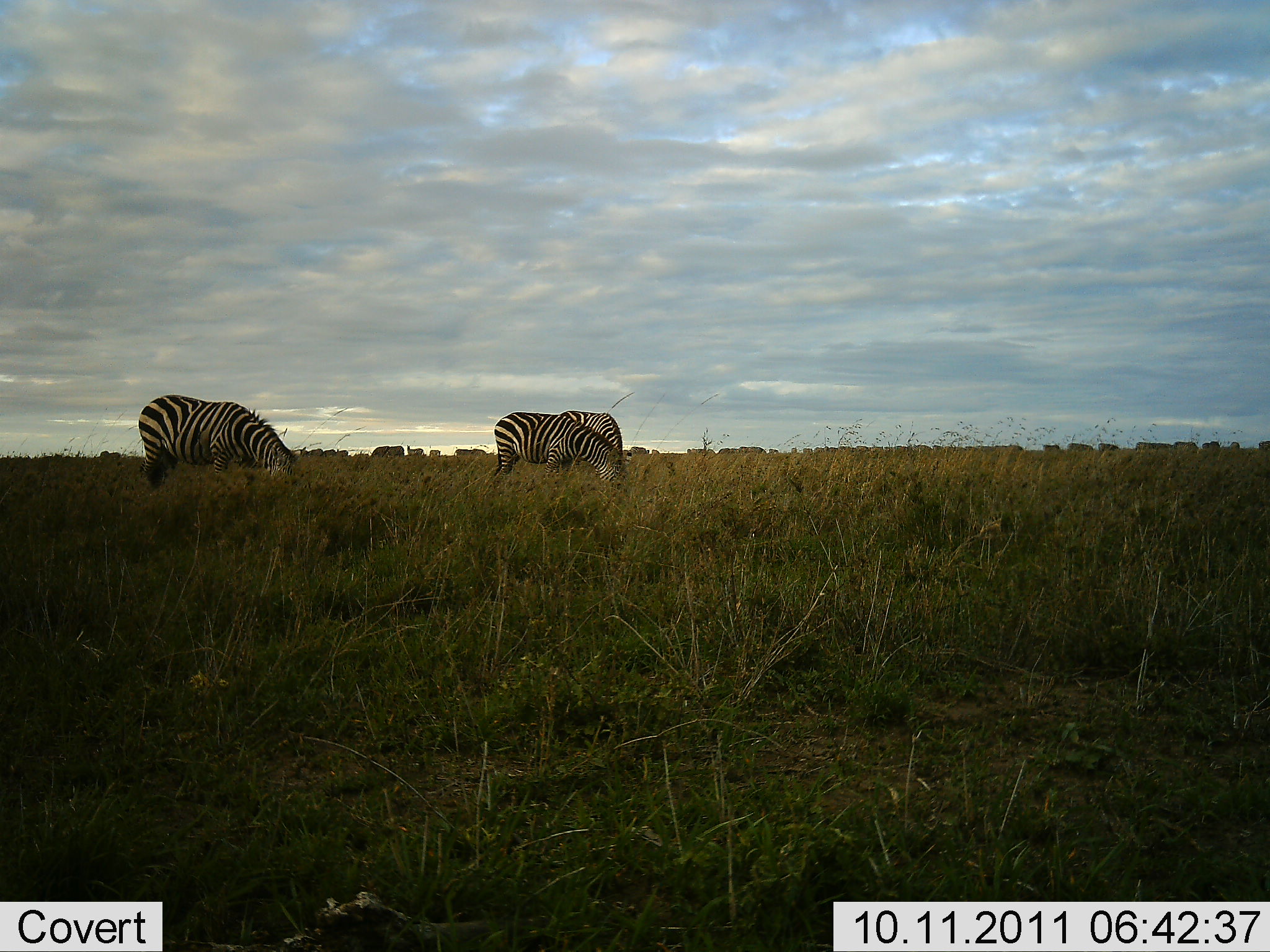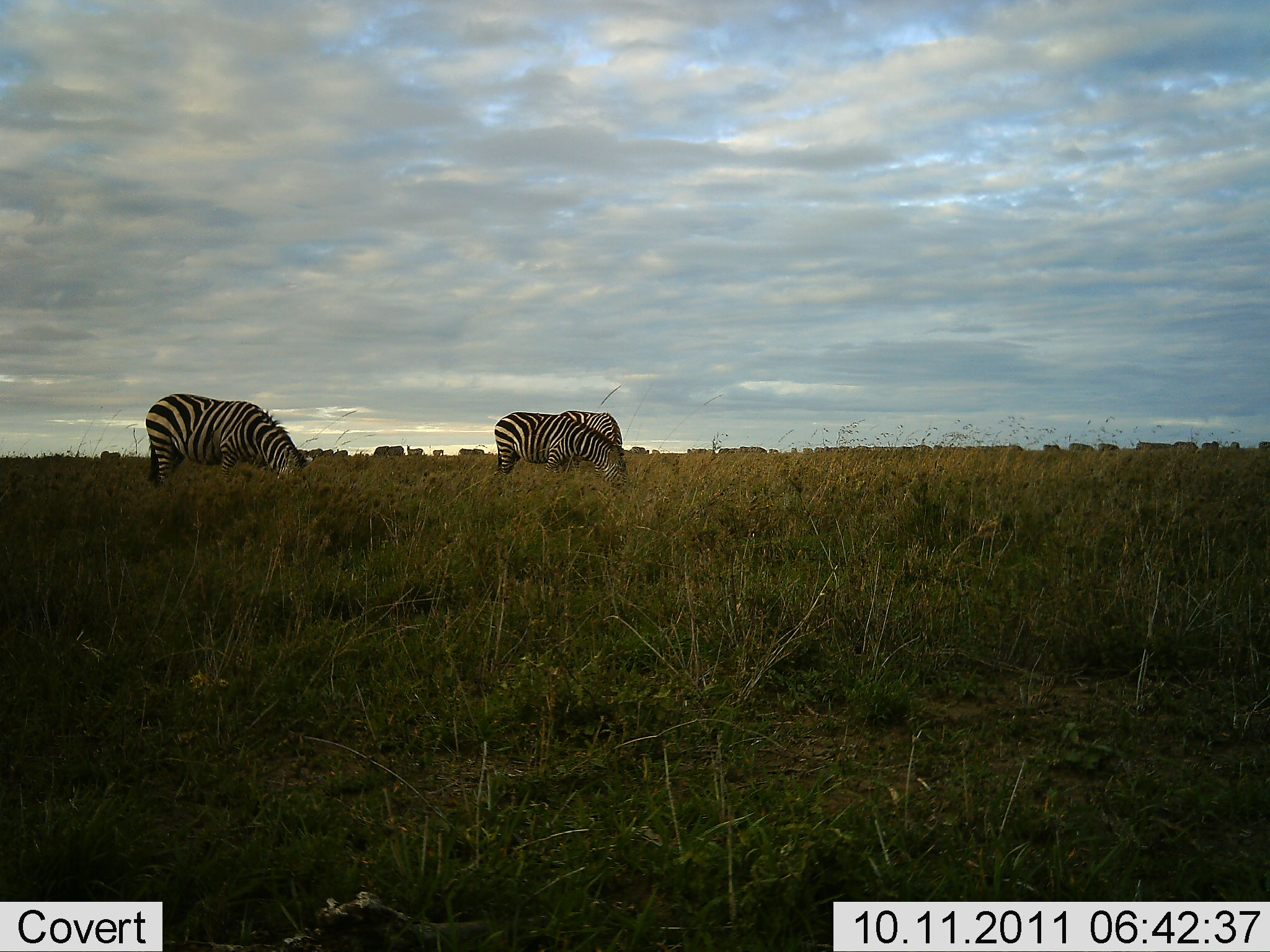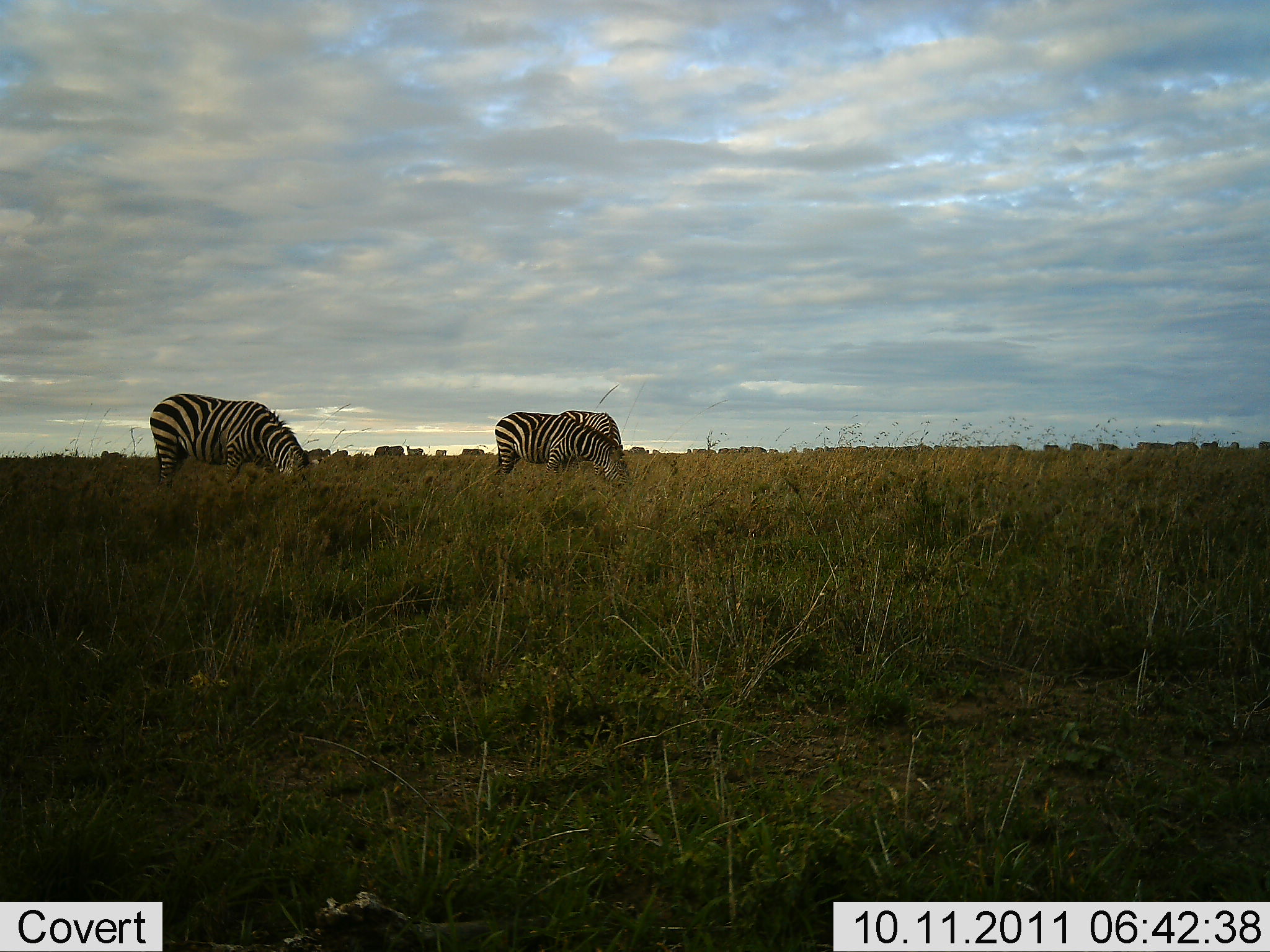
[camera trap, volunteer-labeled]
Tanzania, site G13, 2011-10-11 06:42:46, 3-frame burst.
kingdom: Animalia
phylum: Chordata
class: Mammalia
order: Perissodactyla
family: Equidae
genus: Equus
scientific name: Equus quagga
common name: plains zebra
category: zebra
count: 3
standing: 43%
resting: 0%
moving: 0%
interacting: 0%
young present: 0%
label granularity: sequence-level